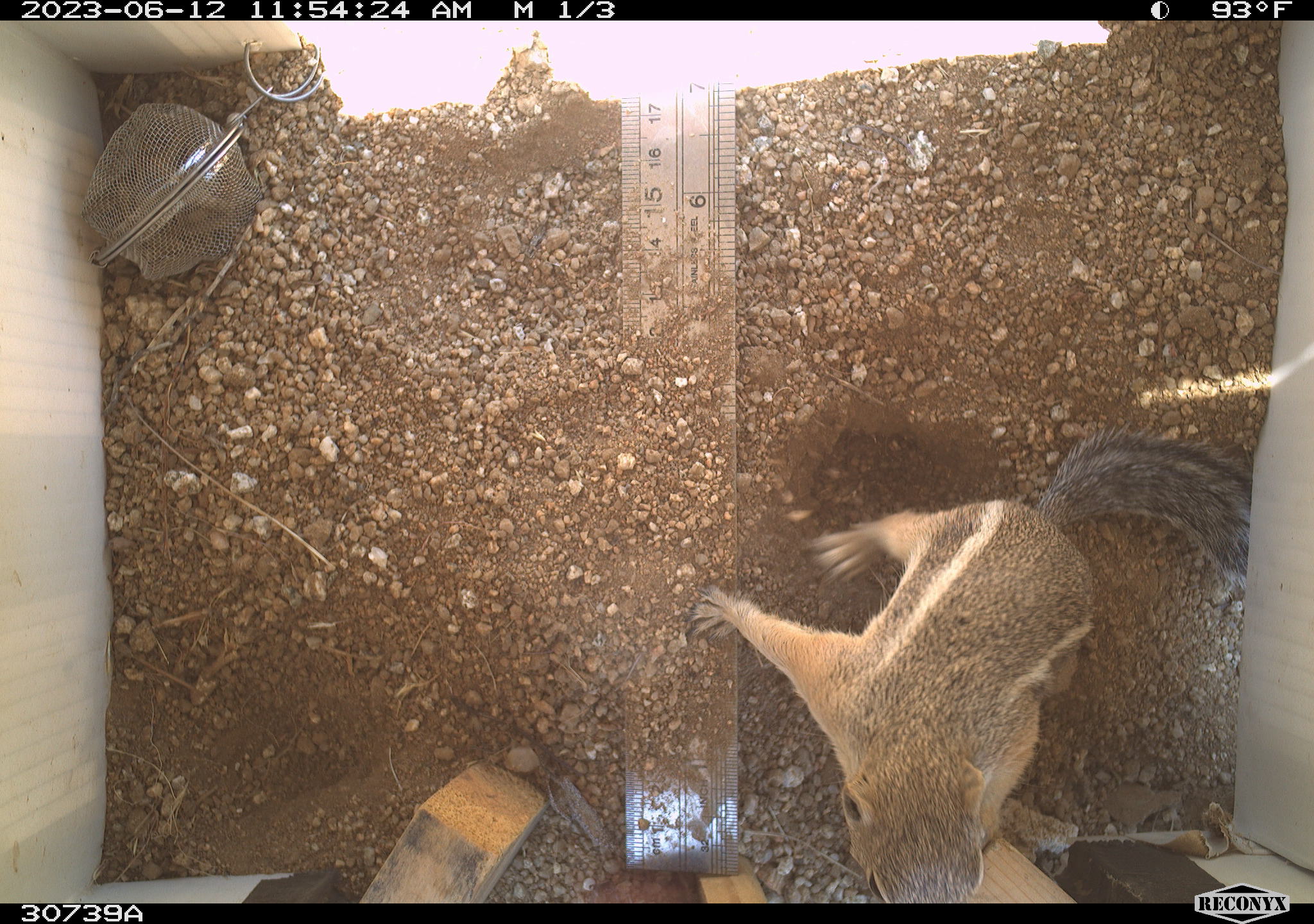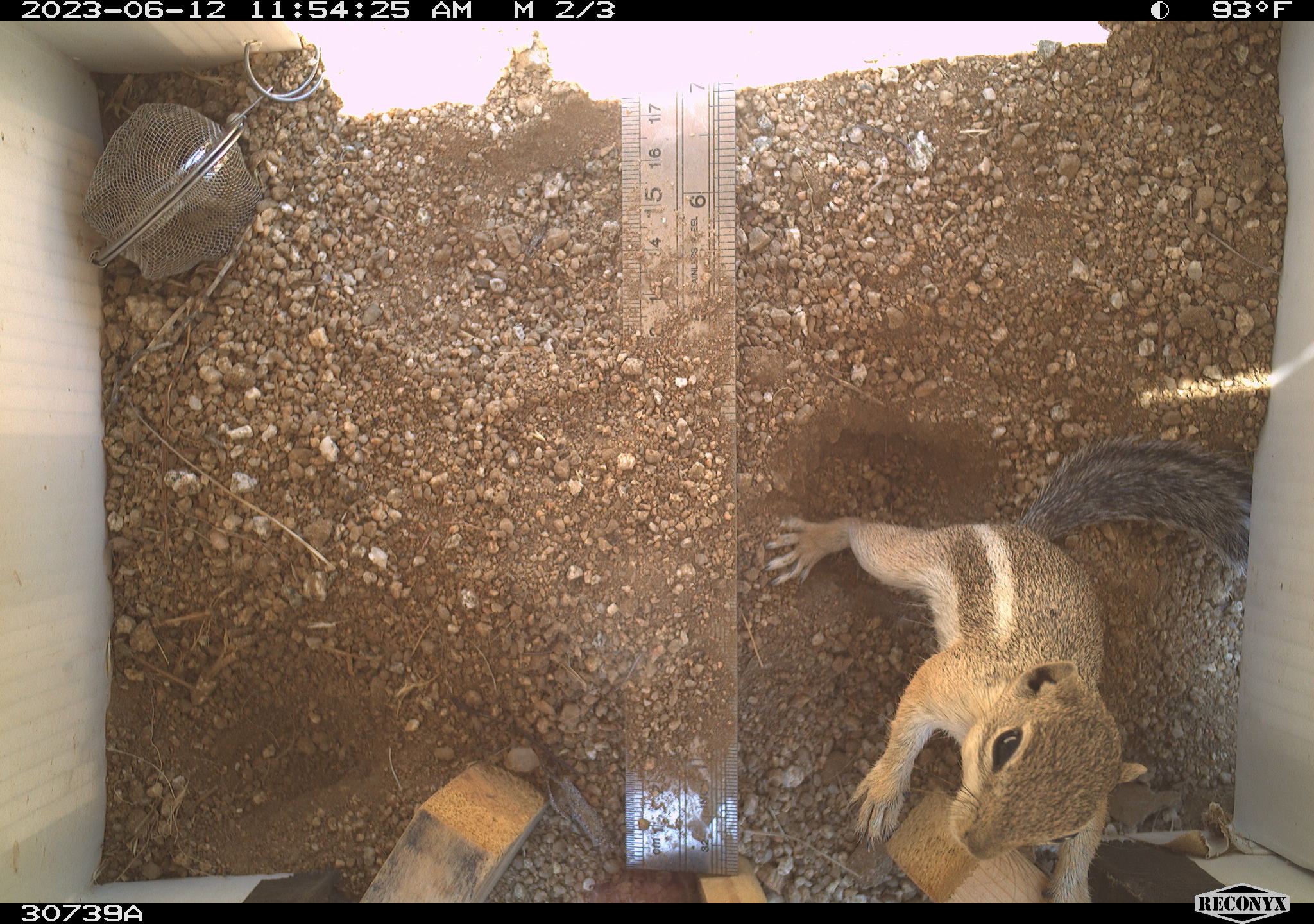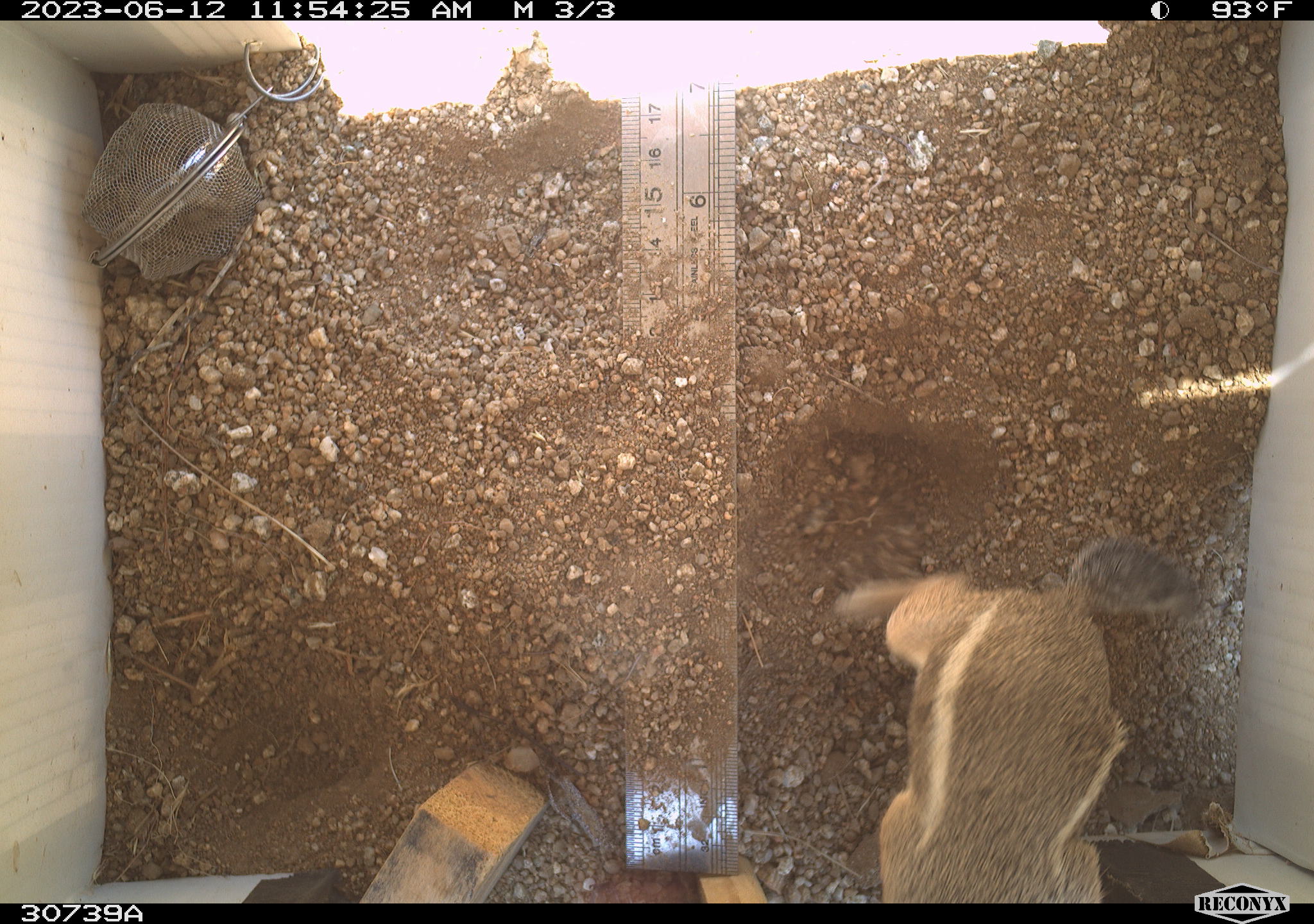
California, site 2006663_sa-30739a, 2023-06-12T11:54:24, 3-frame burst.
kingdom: Animalia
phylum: Chordata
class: Mammalia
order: Rodentia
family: Sciuridae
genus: Ammospermophilus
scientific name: Ammospermophilus leucurus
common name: white-tailed antelope squirrel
White-tailed antelope squirrel (Ammospermophilus leucurus).